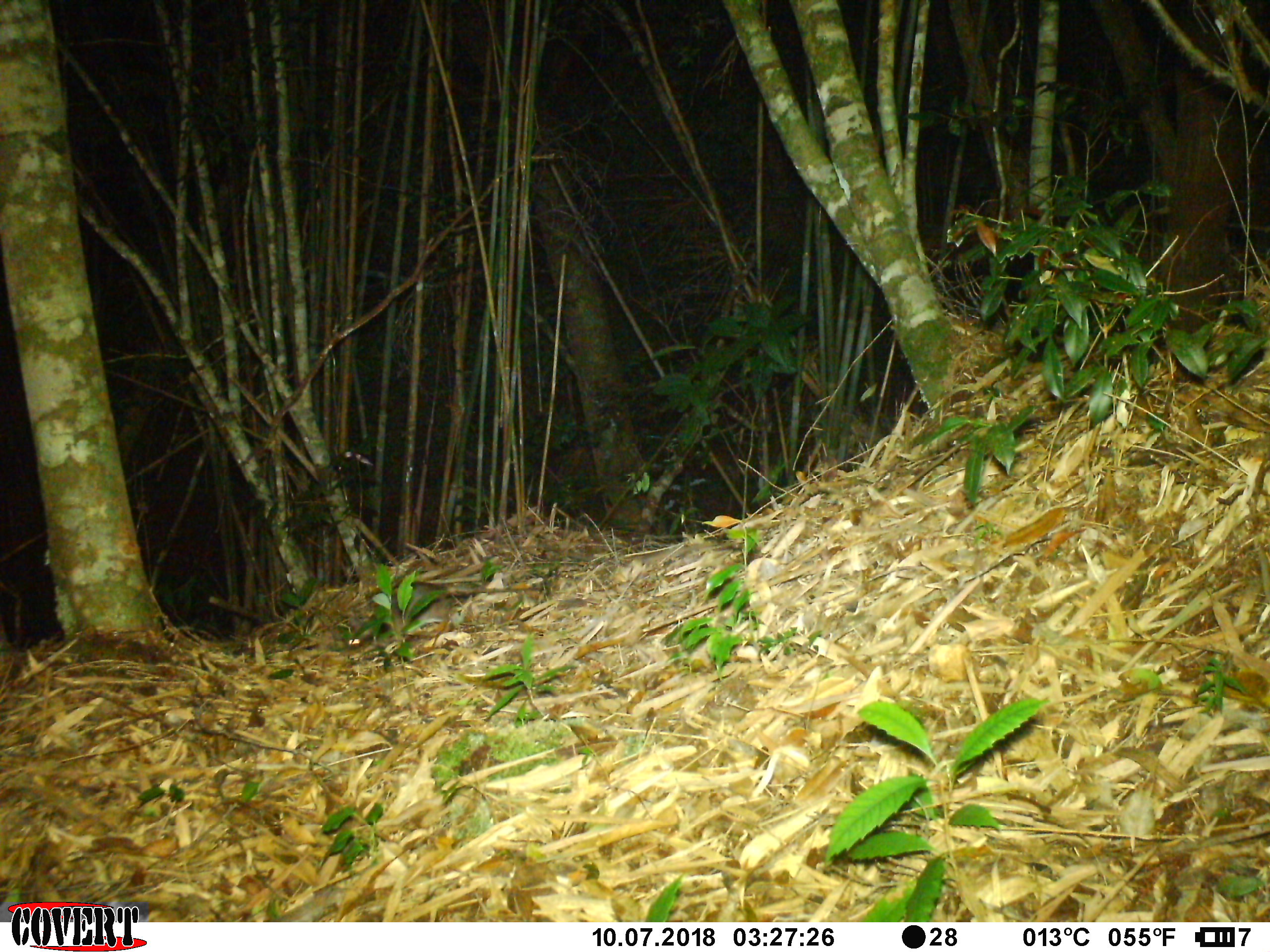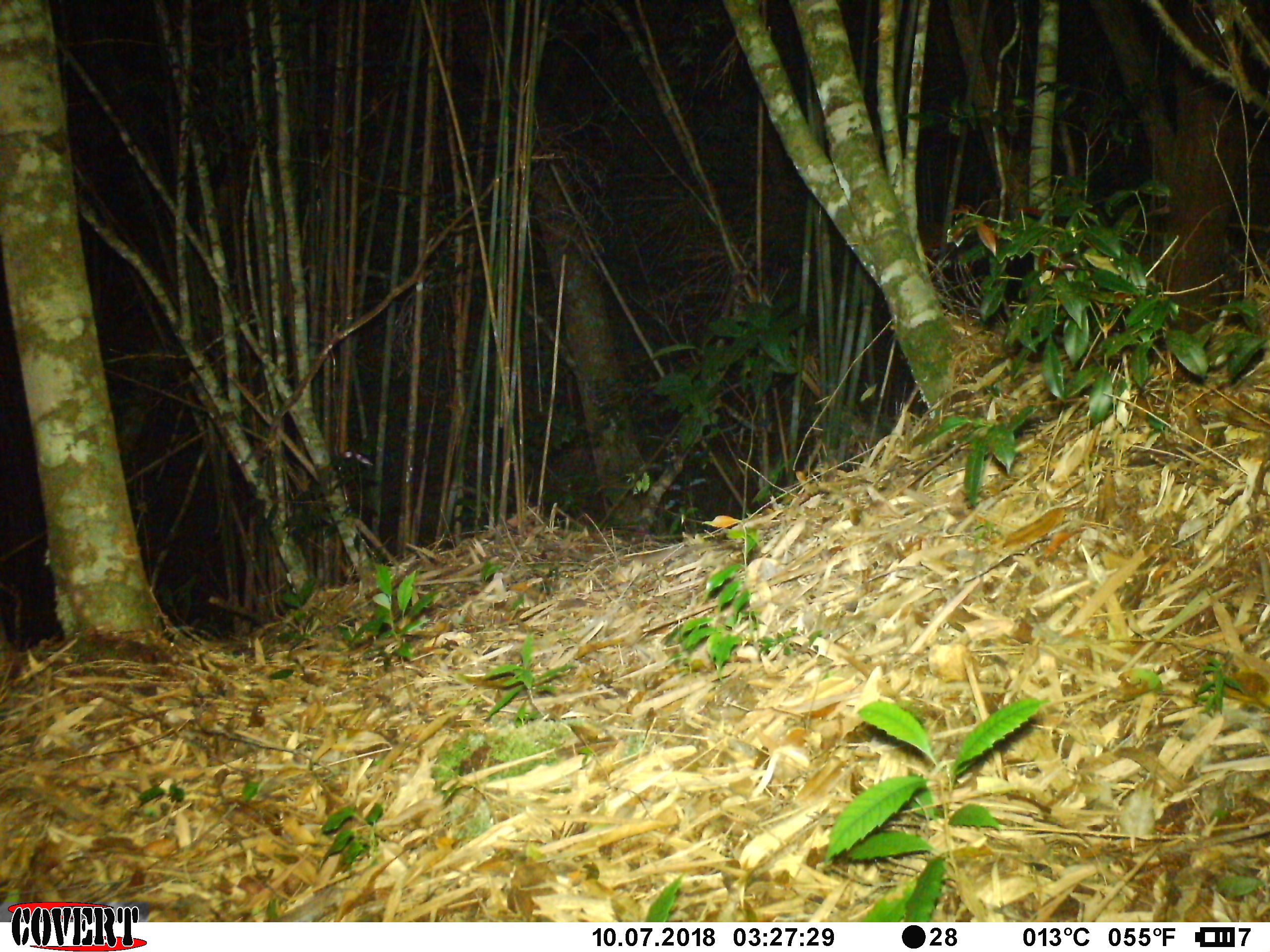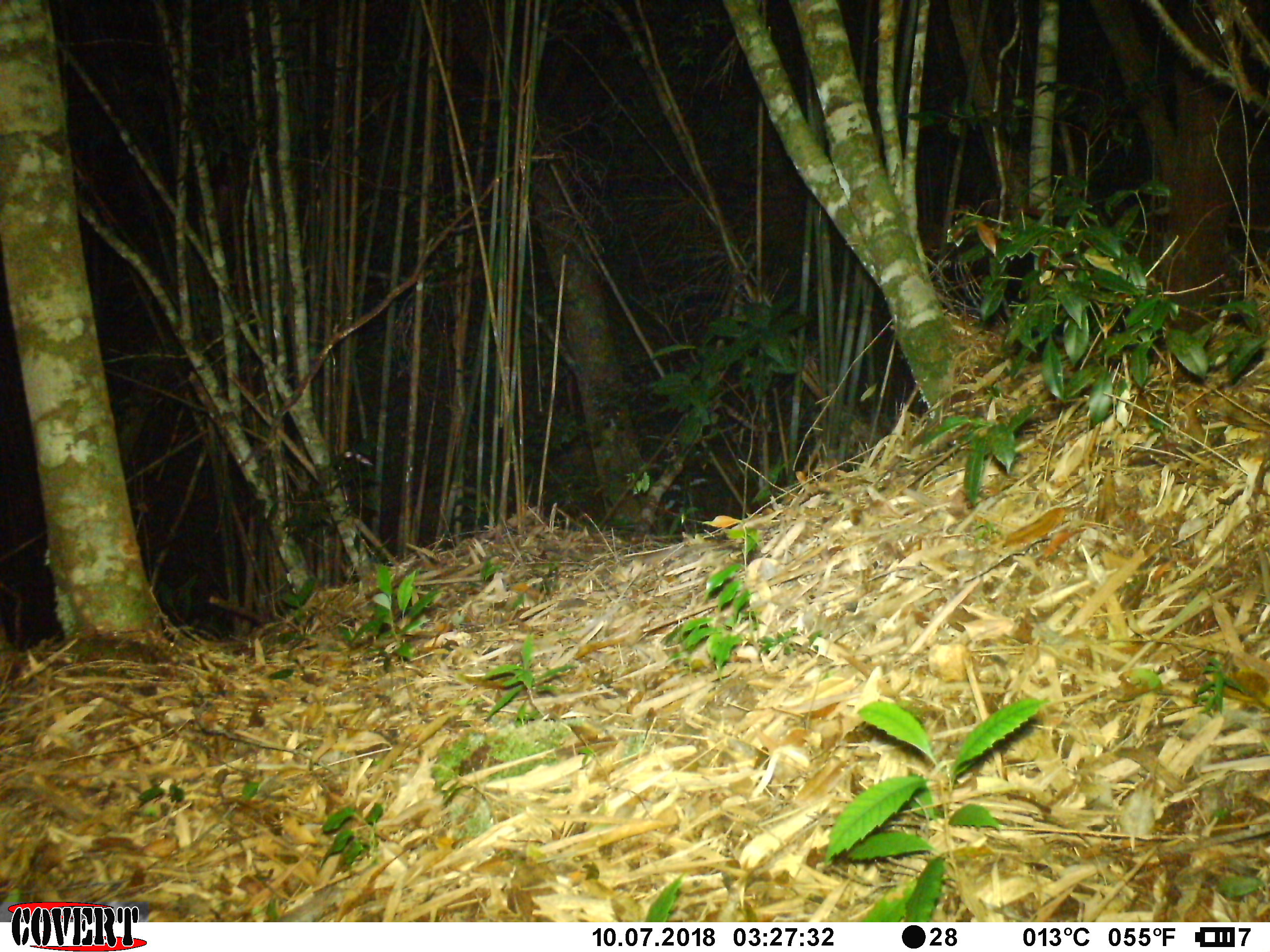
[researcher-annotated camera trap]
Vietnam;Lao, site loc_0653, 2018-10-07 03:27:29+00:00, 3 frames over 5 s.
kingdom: Animalia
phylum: Chordata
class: Mammalia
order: Rodentia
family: Muridae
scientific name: Muridae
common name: old-world mice and rats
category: unidentified murid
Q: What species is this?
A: Unidentified murid (old-world mice and rats) (Muridae).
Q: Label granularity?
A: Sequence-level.